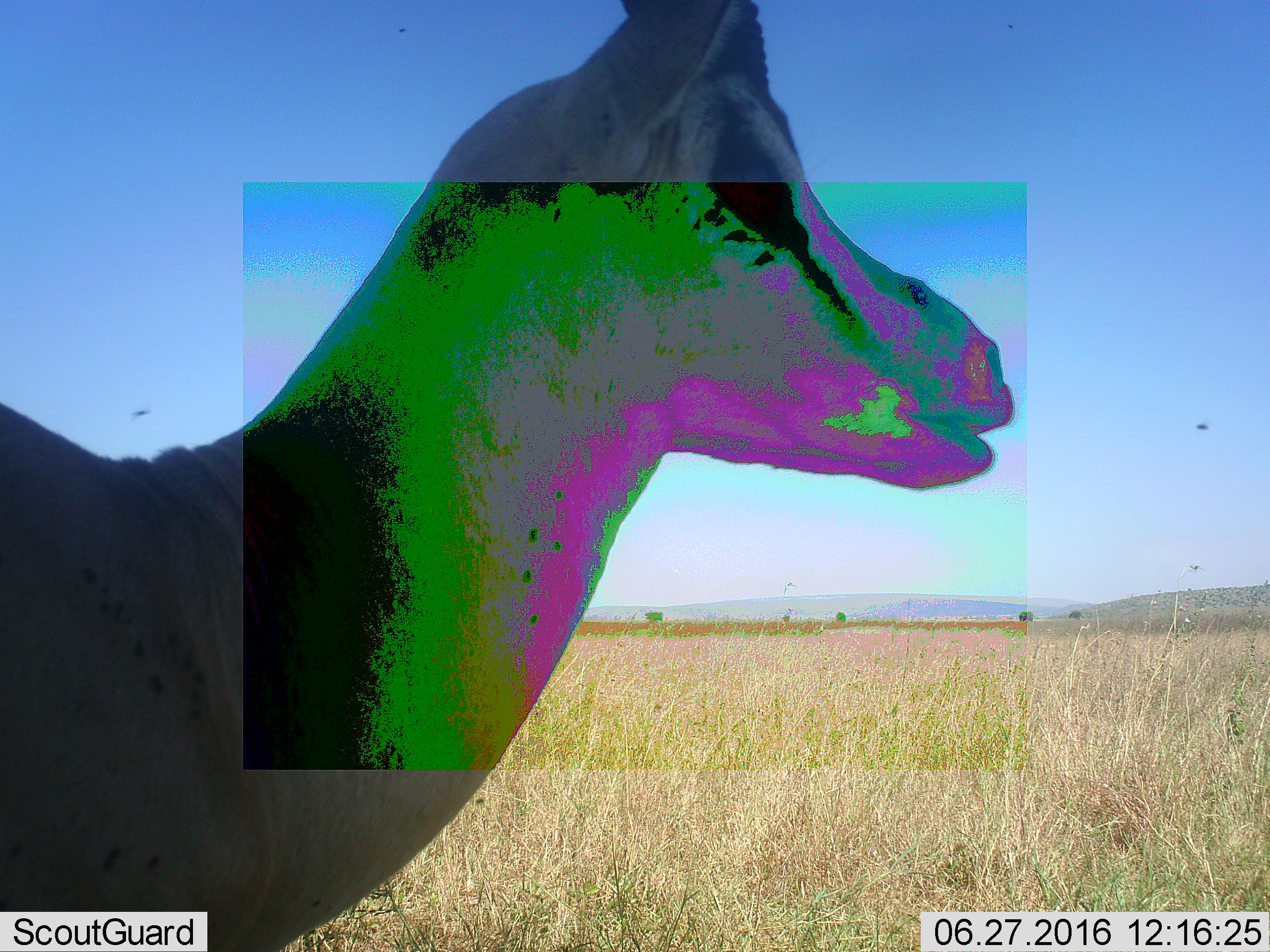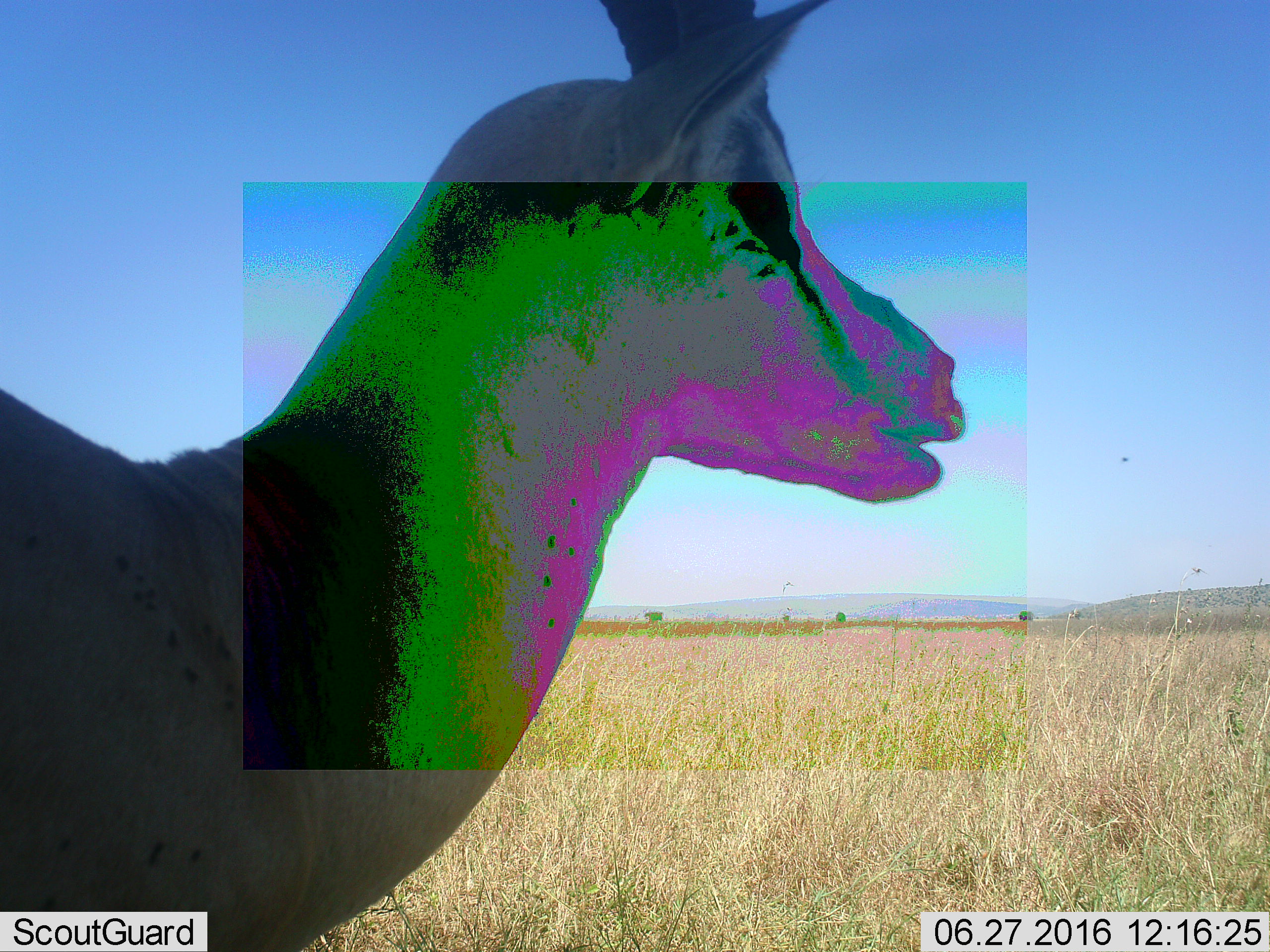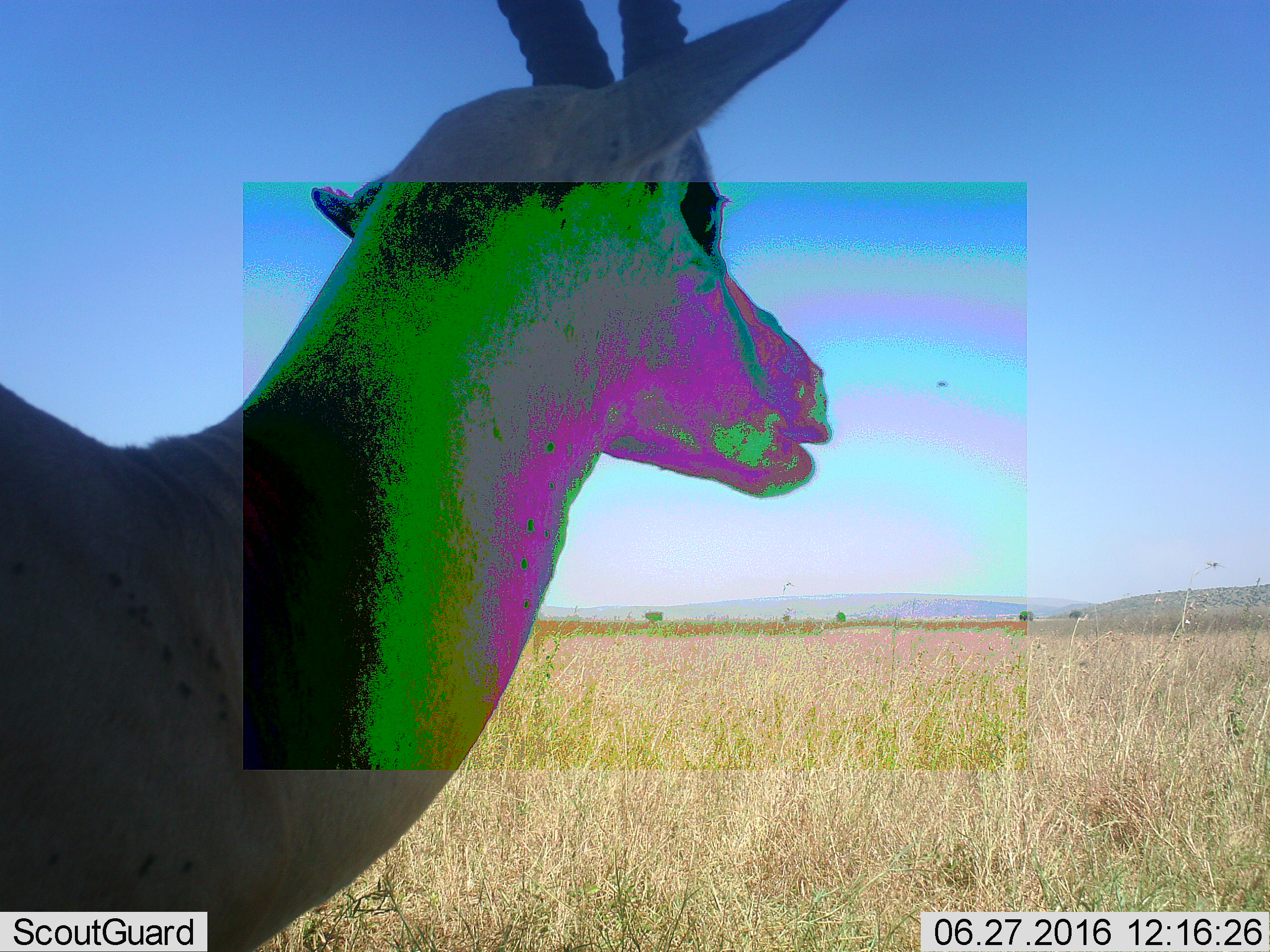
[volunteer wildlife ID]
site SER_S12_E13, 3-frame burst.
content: unidentified animal